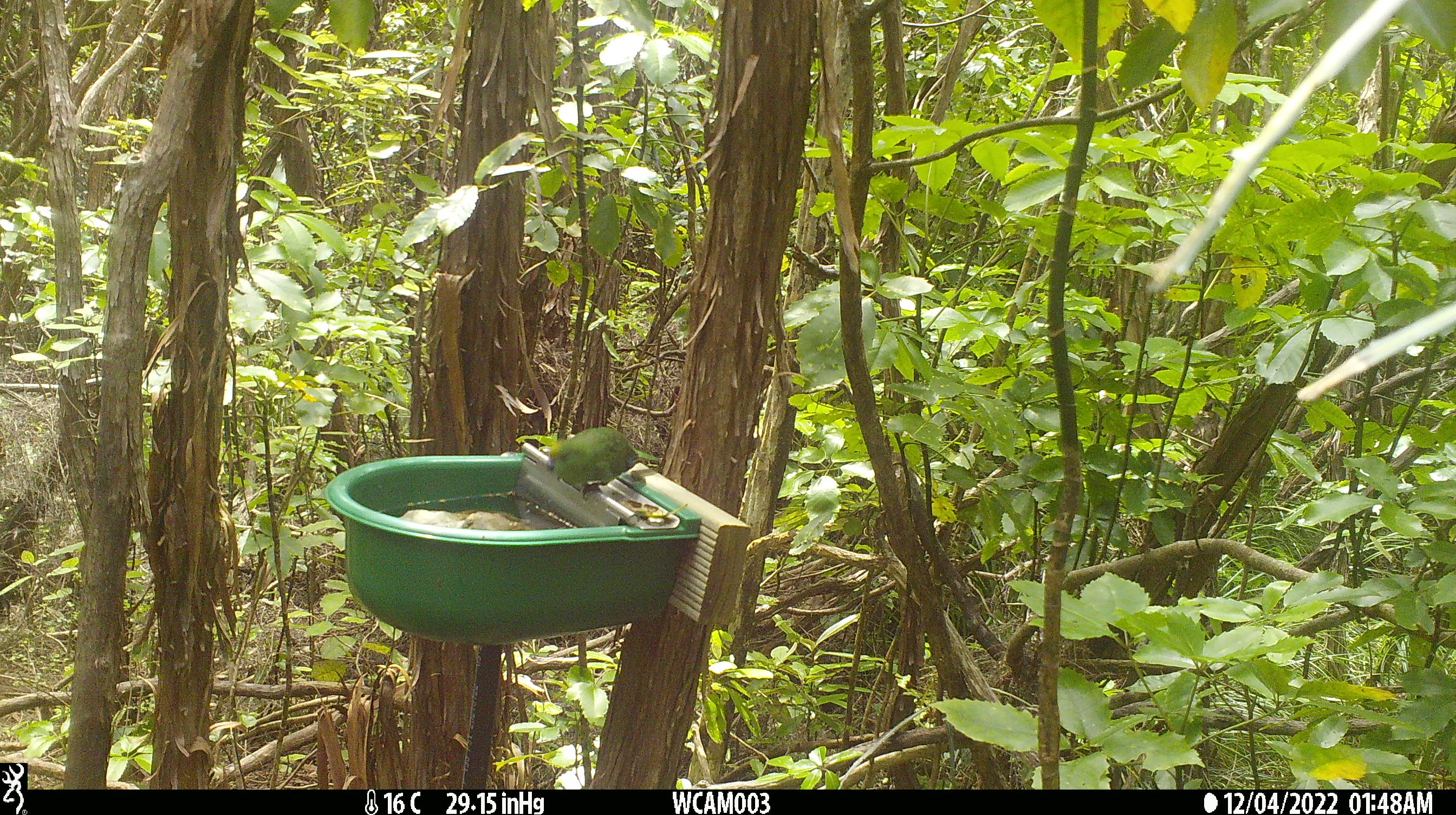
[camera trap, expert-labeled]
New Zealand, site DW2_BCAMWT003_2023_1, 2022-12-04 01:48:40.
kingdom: Animalia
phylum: Chordata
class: Aves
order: Psittaciformes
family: Psittaculidae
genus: Cyanoramphus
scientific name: Cyanoramphus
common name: parakeet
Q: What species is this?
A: Parakeet (Cyanoramphus).